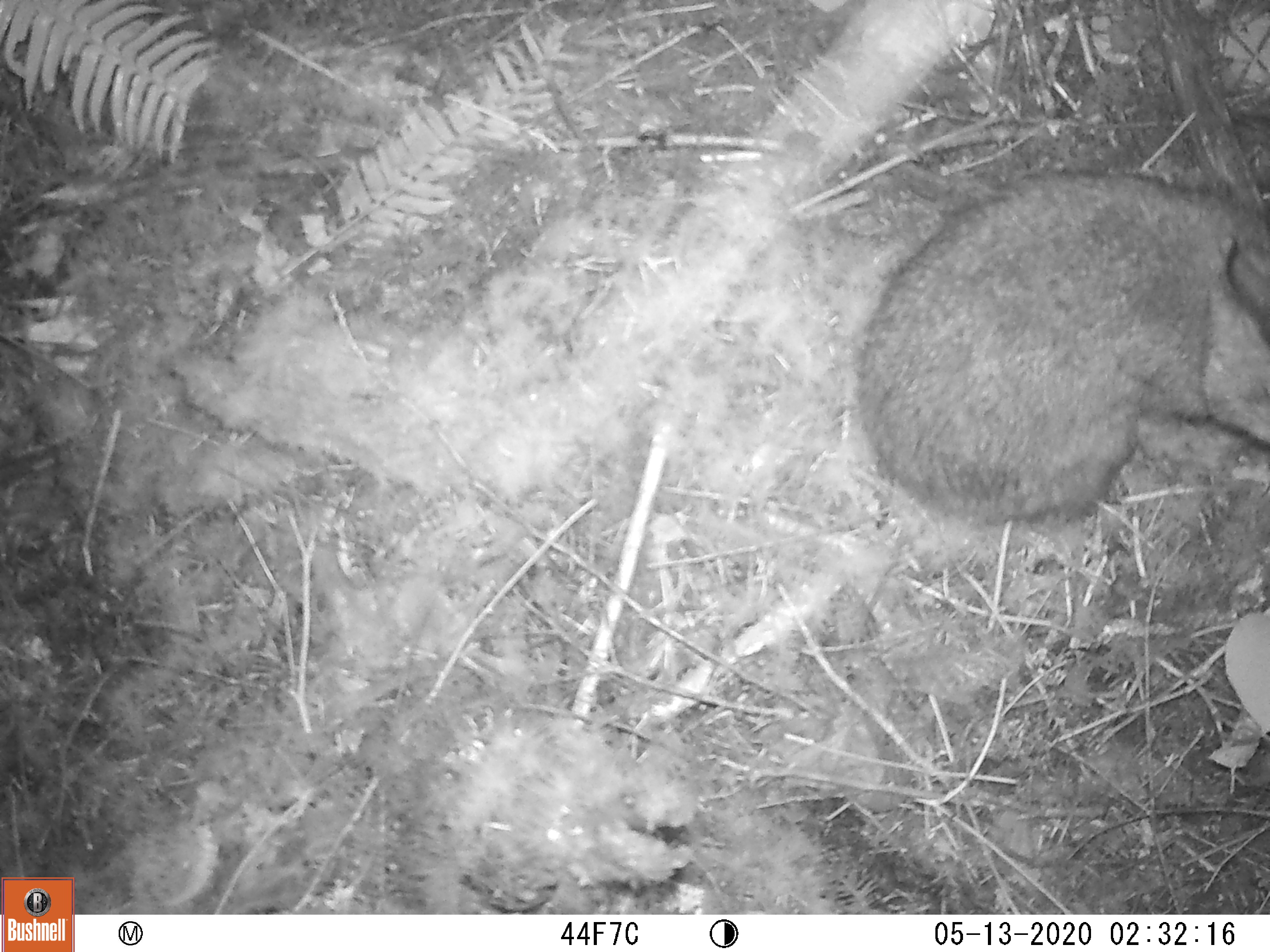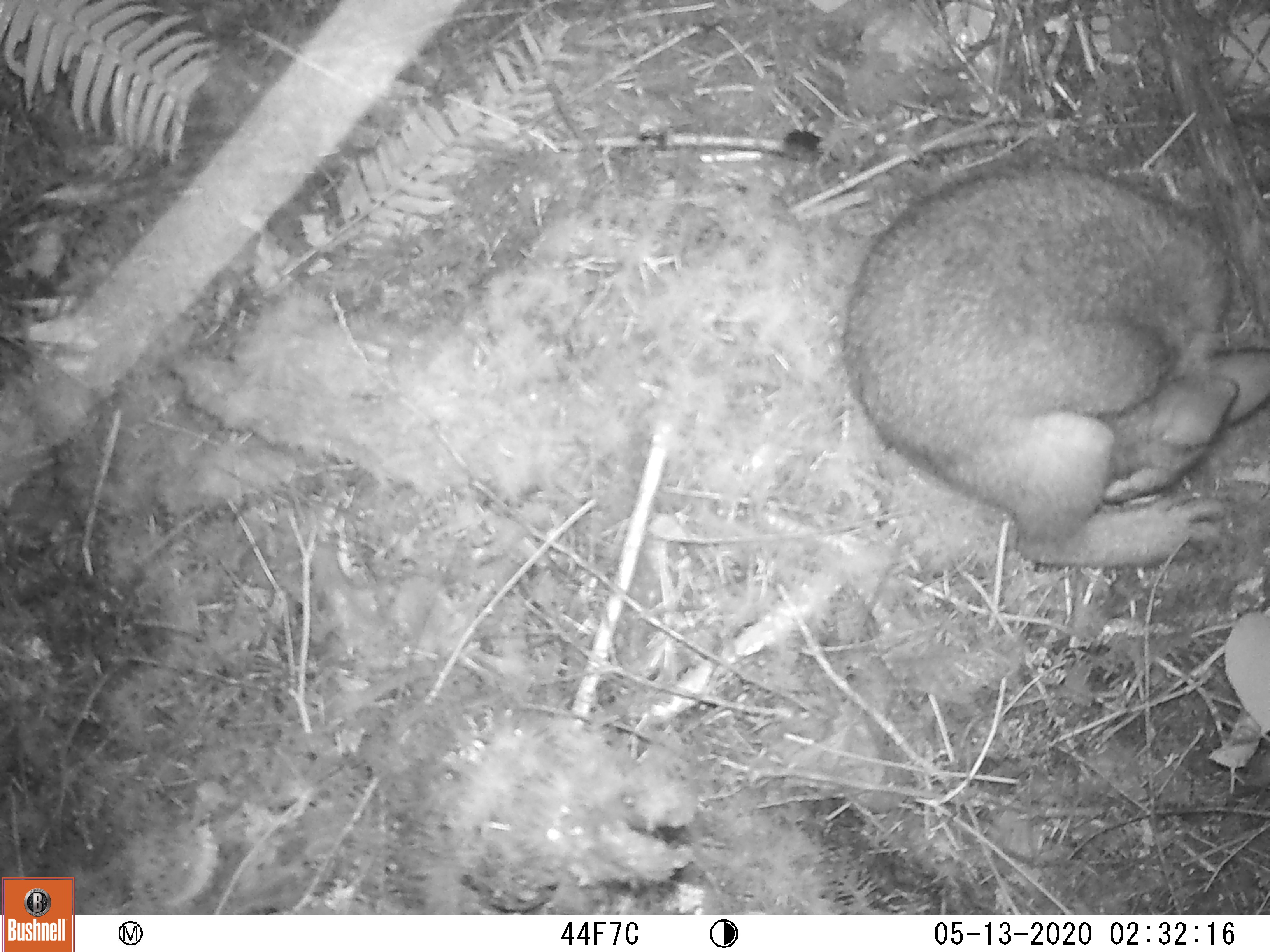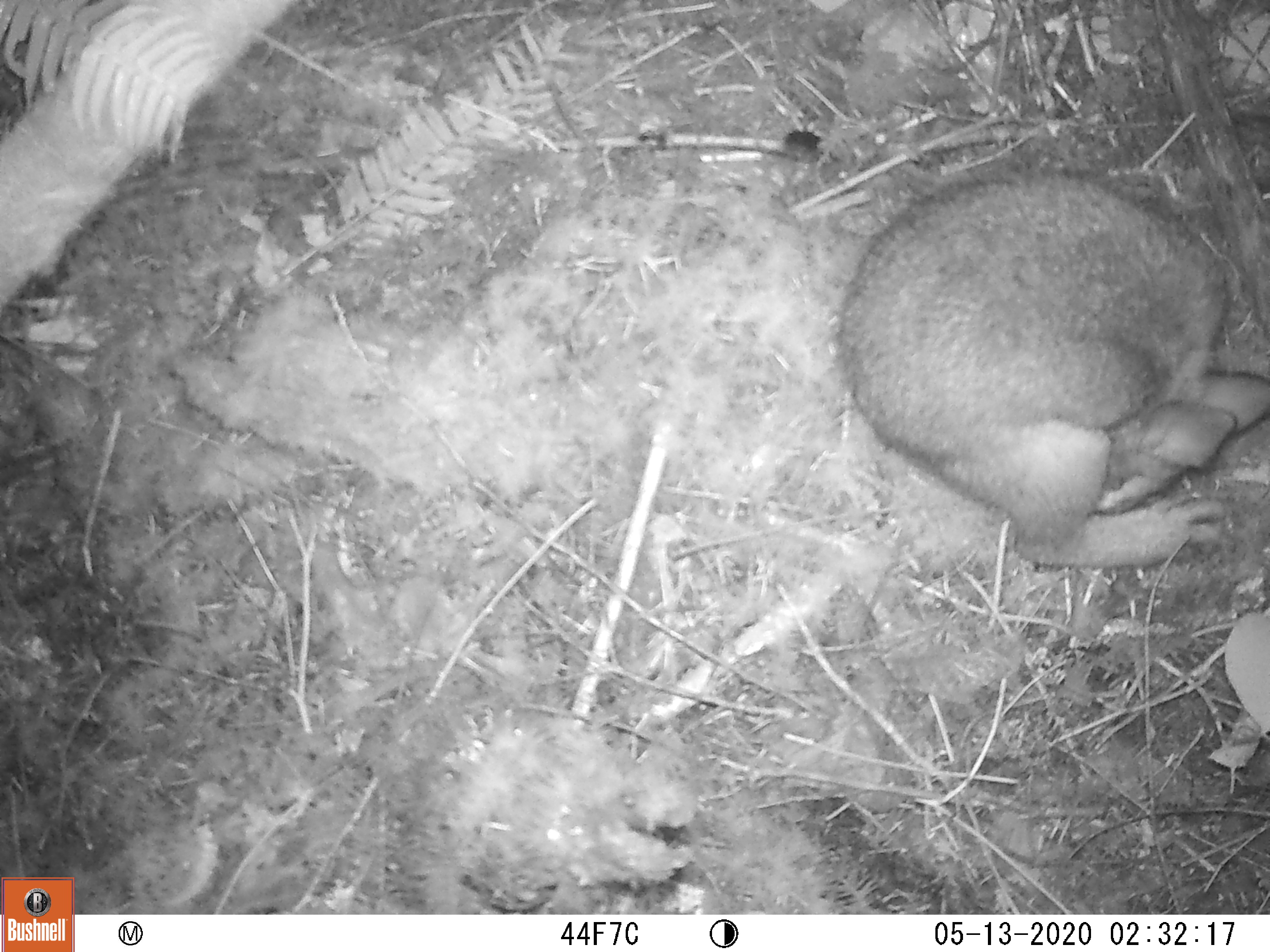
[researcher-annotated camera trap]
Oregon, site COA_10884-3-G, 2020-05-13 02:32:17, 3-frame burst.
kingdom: Animalia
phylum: Chordata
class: Mammalia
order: Lagomorpha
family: Leporidae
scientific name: Leporidae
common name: hares and rabbits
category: leporidae family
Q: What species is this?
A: Leporidae family (hares and rabbits) (Leporidae).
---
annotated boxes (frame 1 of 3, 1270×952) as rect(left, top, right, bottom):
leporidae family: rect(847, 165, 1267, 558)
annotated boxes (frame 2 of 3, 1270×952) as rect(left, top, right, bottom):
leporidae family: rect(836, 162, 1263, 581)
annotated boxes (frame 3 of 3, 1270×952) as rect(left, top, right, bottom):
leporidae family: rect(828, 160, 1267, 579)